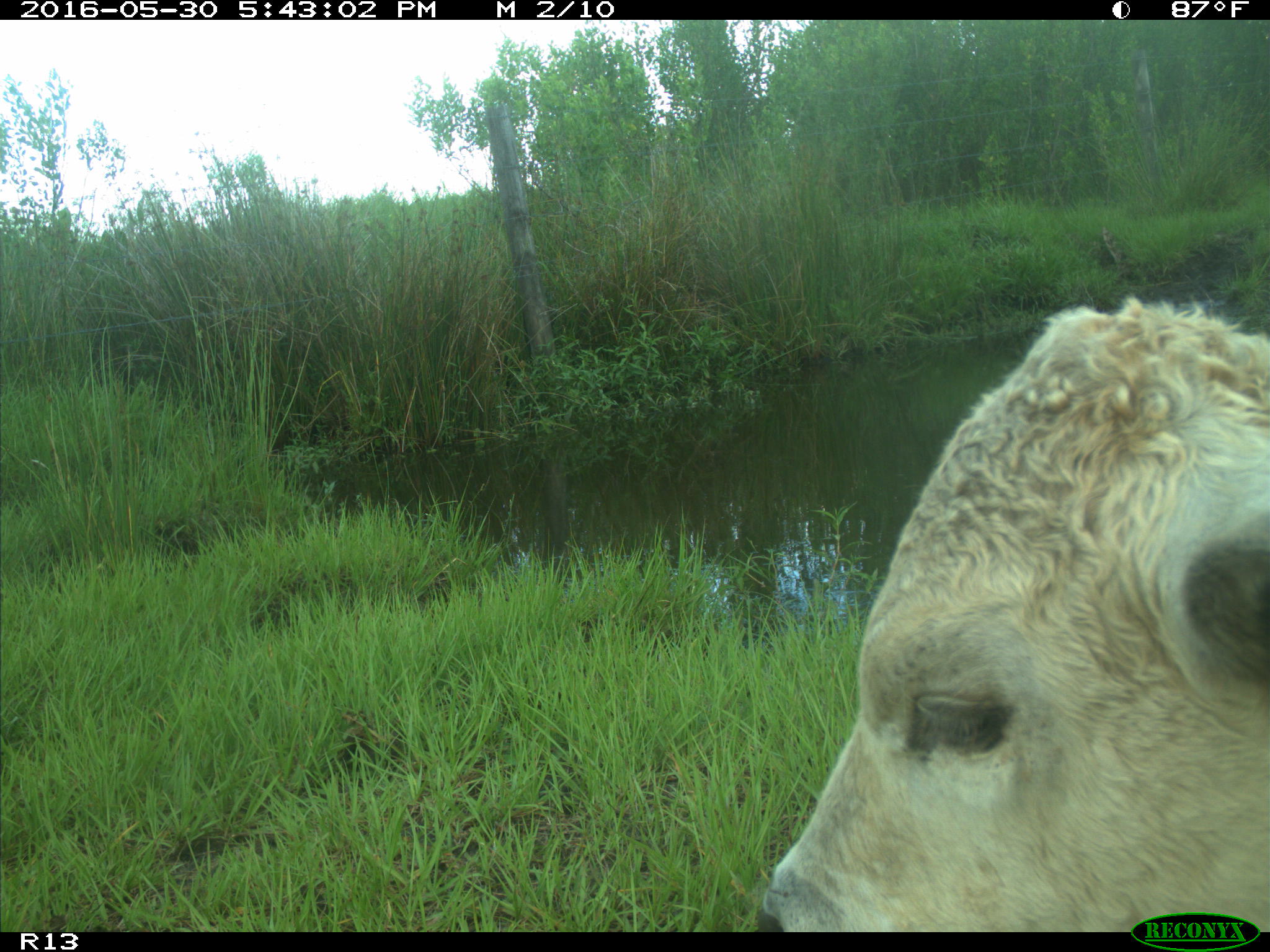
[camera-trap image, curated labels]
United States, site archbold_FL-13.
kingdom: Animalia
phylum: Chordata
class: Mammalia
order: Artiodactyla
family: Bovidae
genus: Bos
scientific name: Bos taurus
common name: domestic cow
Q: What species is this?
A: Bos taurus (domestic cow).